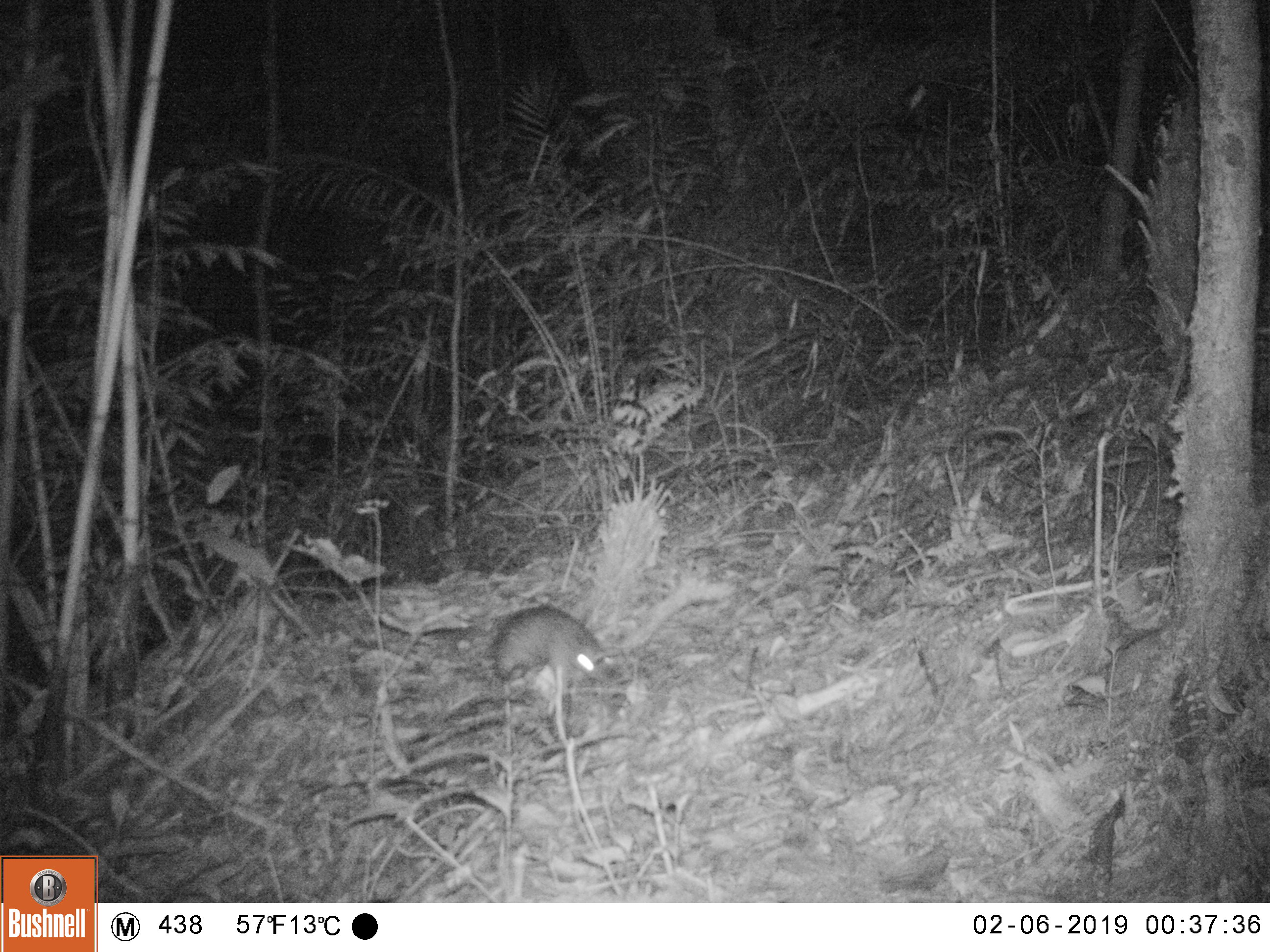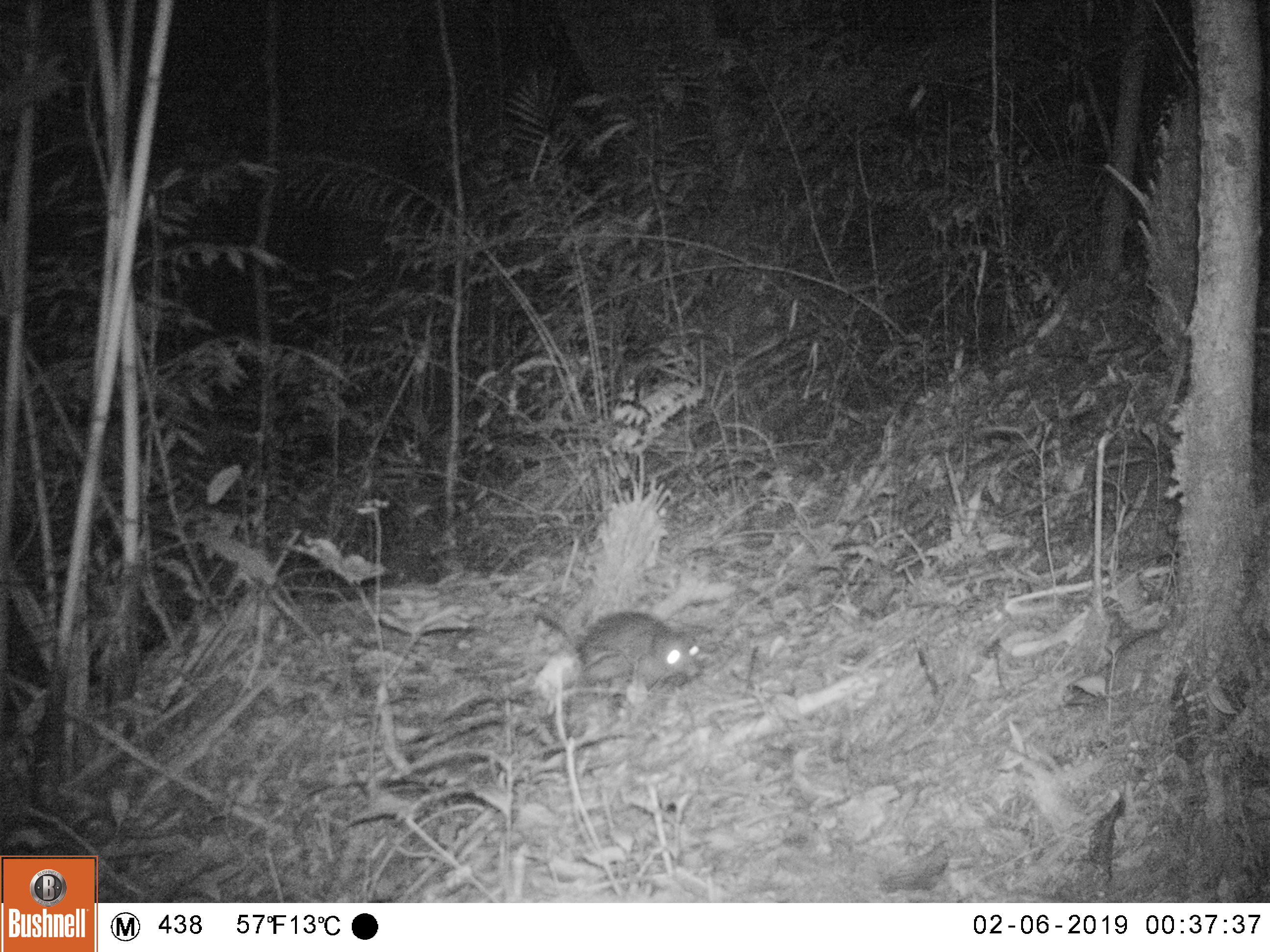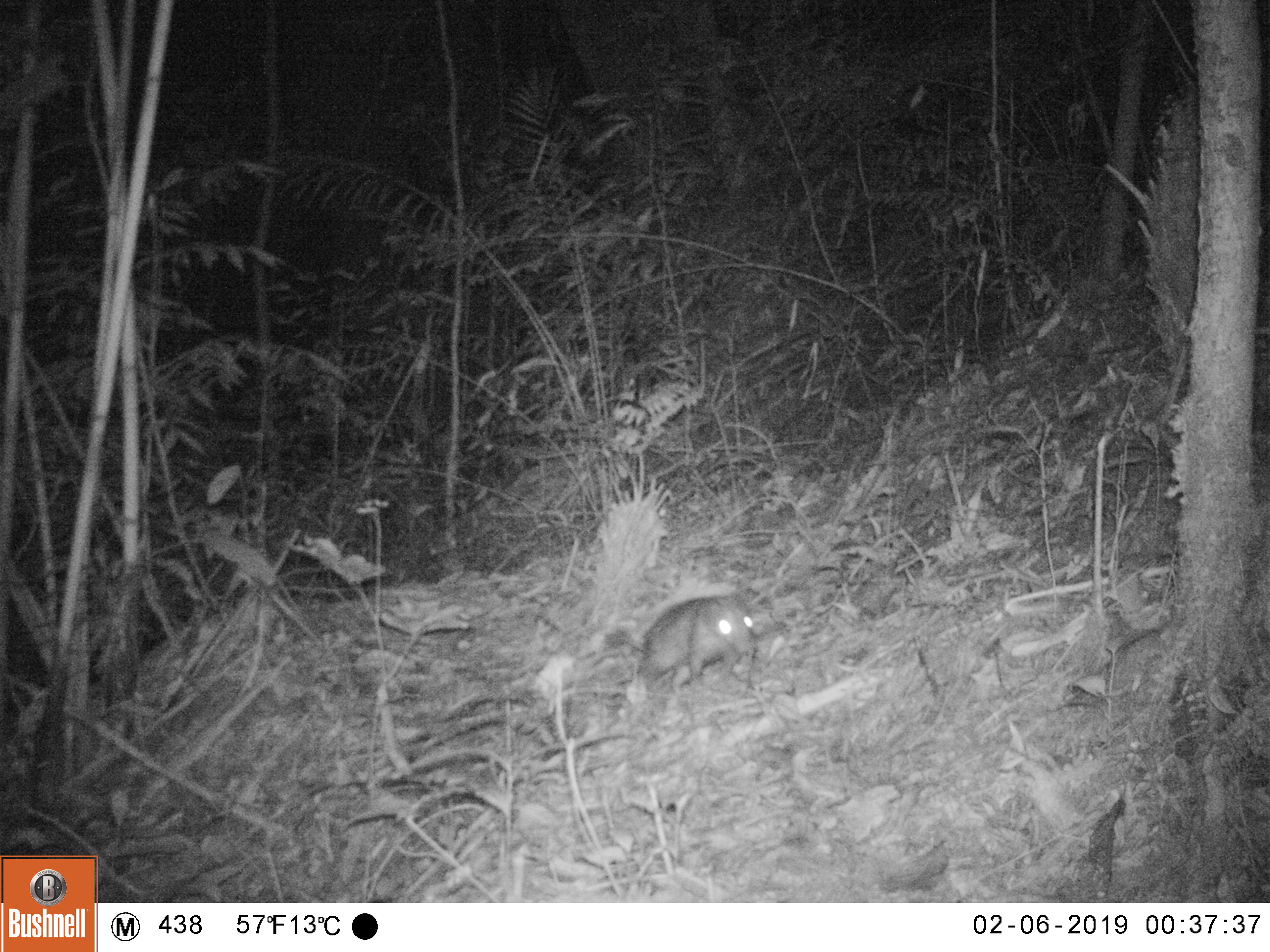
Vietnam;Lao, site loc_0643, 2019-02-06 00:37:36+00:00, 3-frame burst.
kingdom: Animalia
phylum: Chordata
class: Mammalia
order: Rodentia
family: Hystricidae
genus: Atherurus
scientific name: Atherurus macrourus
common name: asiatic brush-tailed porcupine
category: asiatic brush tailed porcupine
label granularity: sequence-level